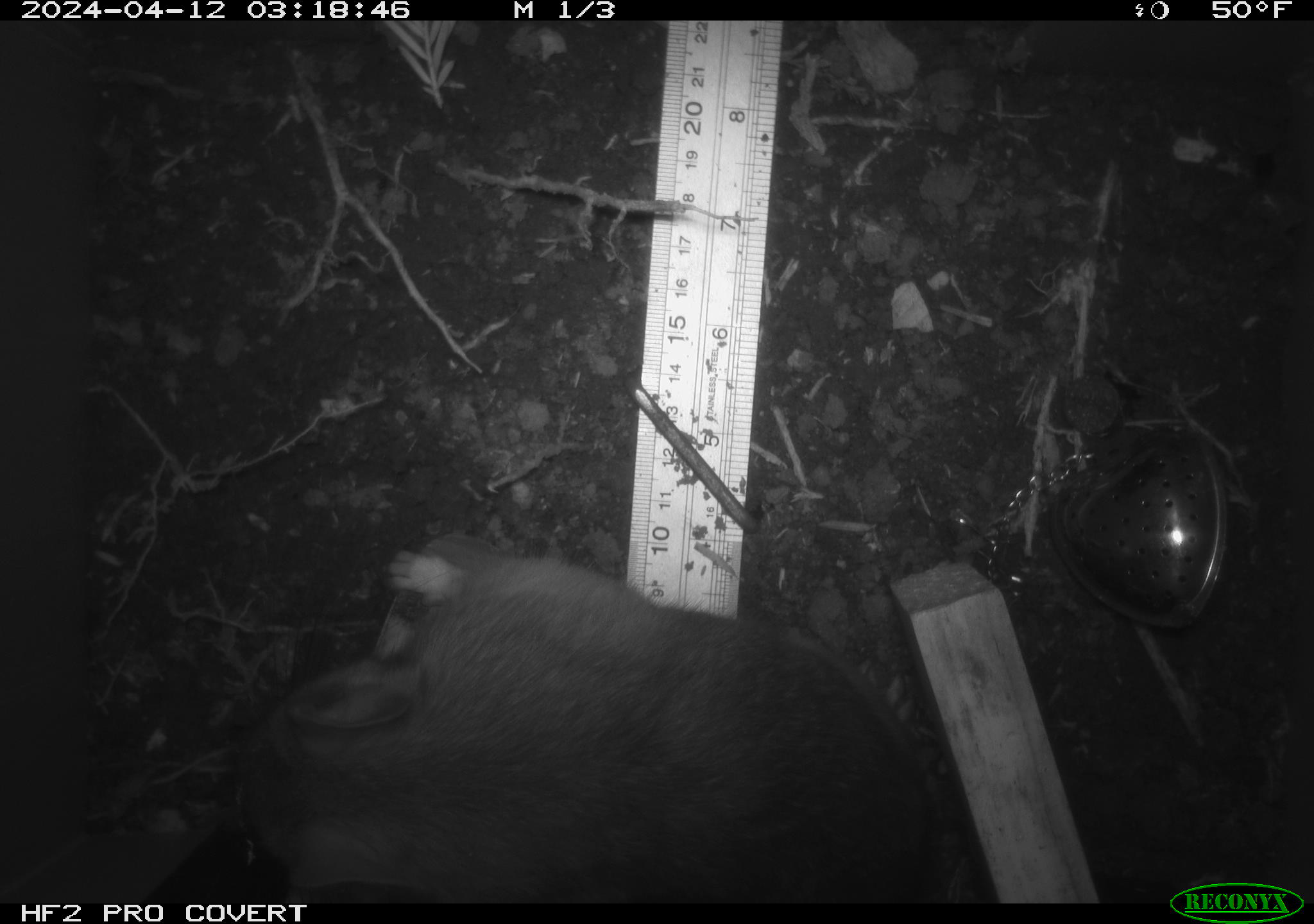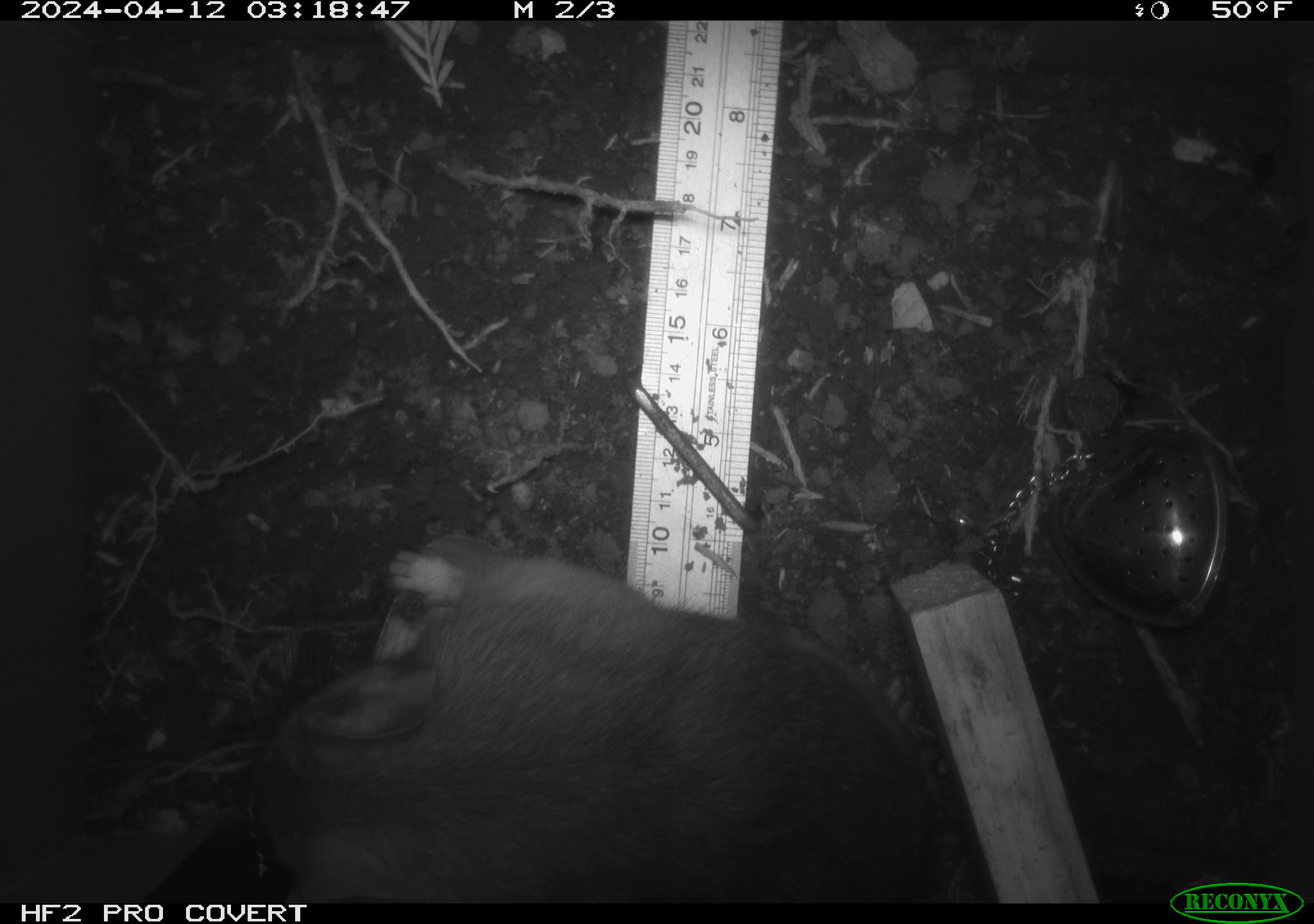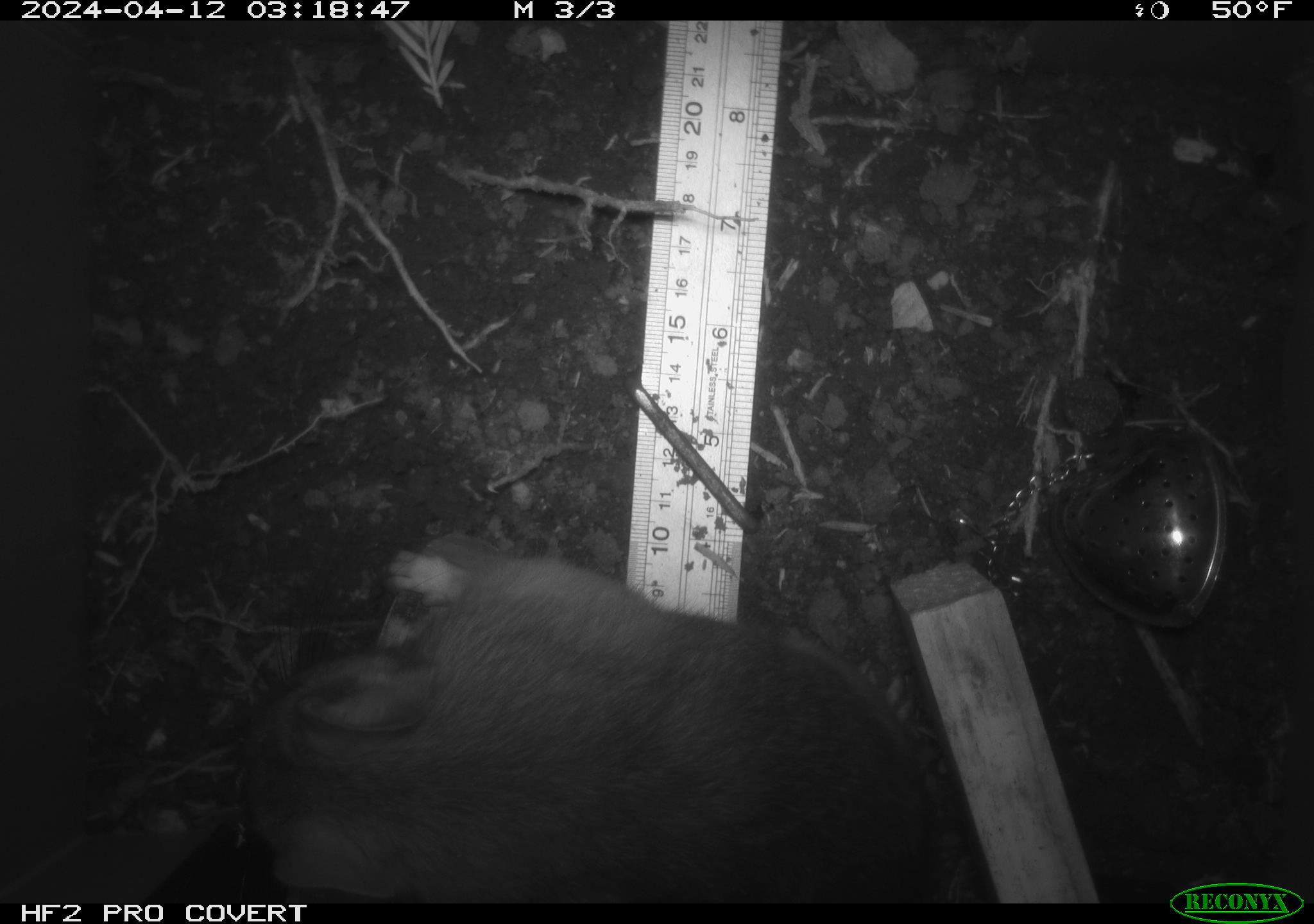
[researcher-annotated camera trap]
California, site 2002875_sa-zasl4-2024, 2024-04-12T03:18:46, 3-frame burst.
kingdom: Animalia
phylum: Chordata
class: Mammalia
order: Rodentia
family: Cricetidae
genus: Neotoma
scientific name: Neotoma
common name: pack rat or woodrat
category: neotoma species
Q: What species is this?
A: Neotoma species (pack rat or woodrat) (Neotoma).